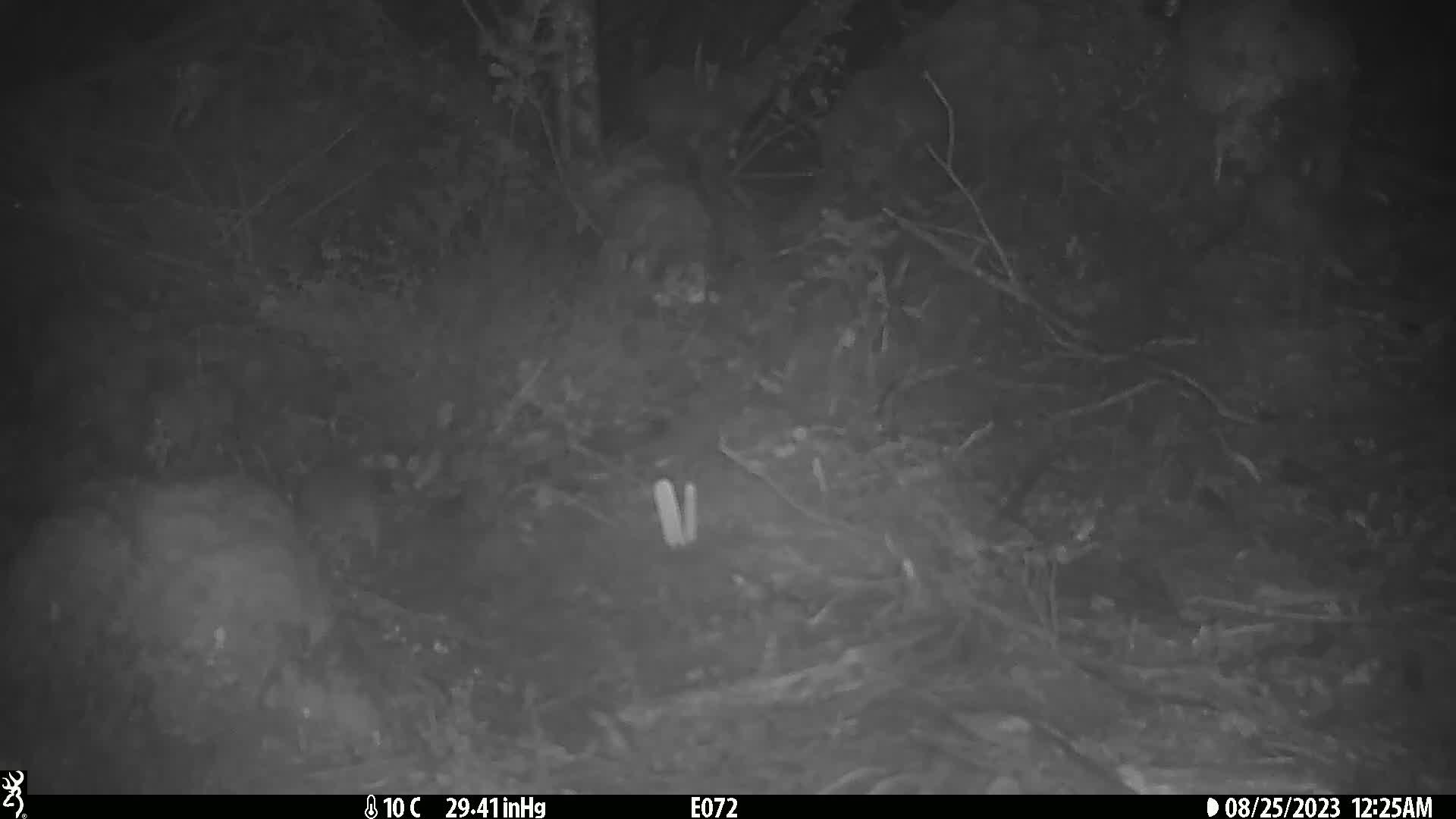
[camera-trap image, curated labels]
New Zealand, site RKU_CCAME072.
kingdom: Animalia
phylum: Chordata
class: Mammalia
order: Rodentia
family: Muridae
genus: Rattus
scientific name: Rattus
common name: rat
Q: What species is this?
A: Rat (Rattus).